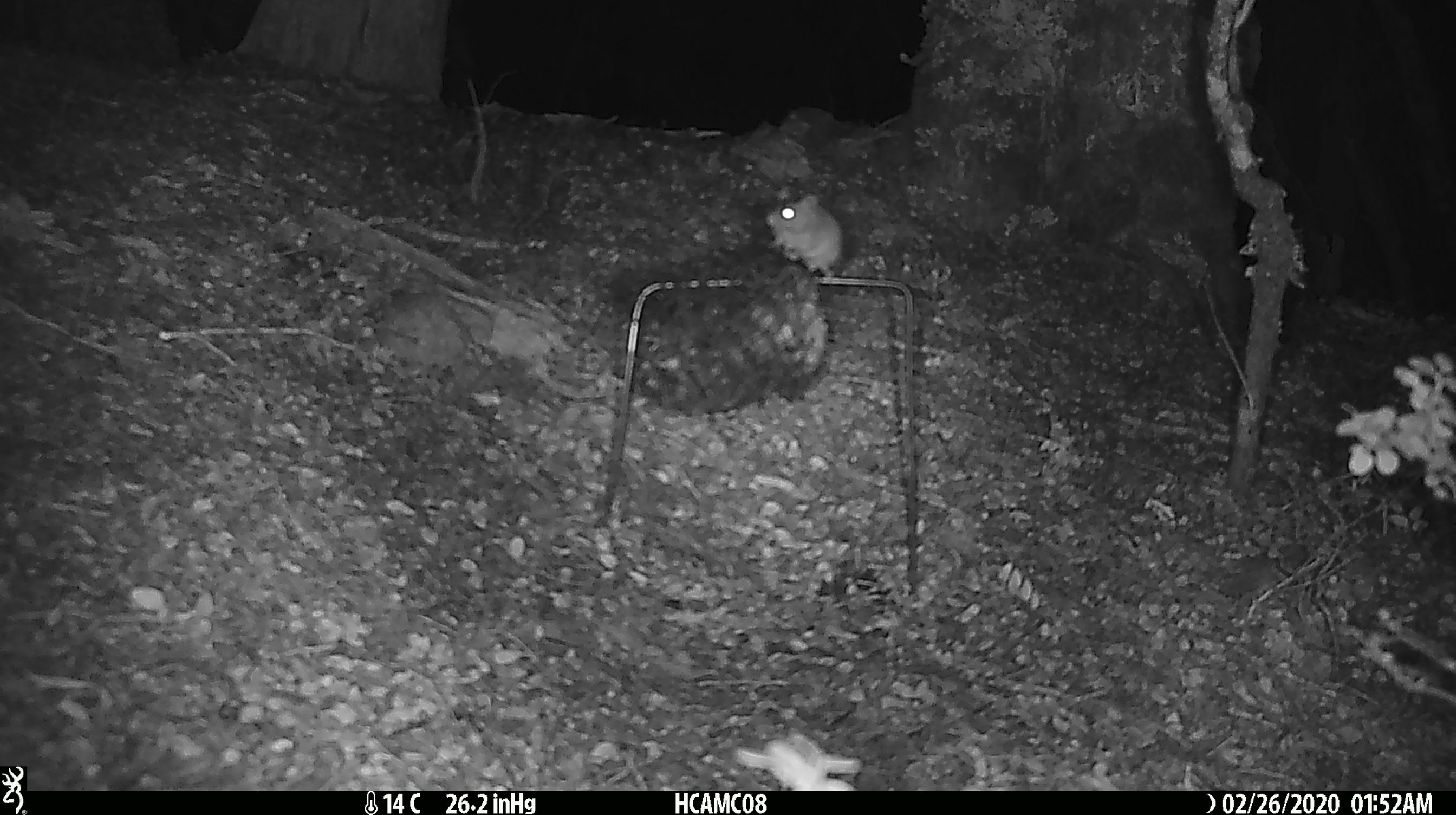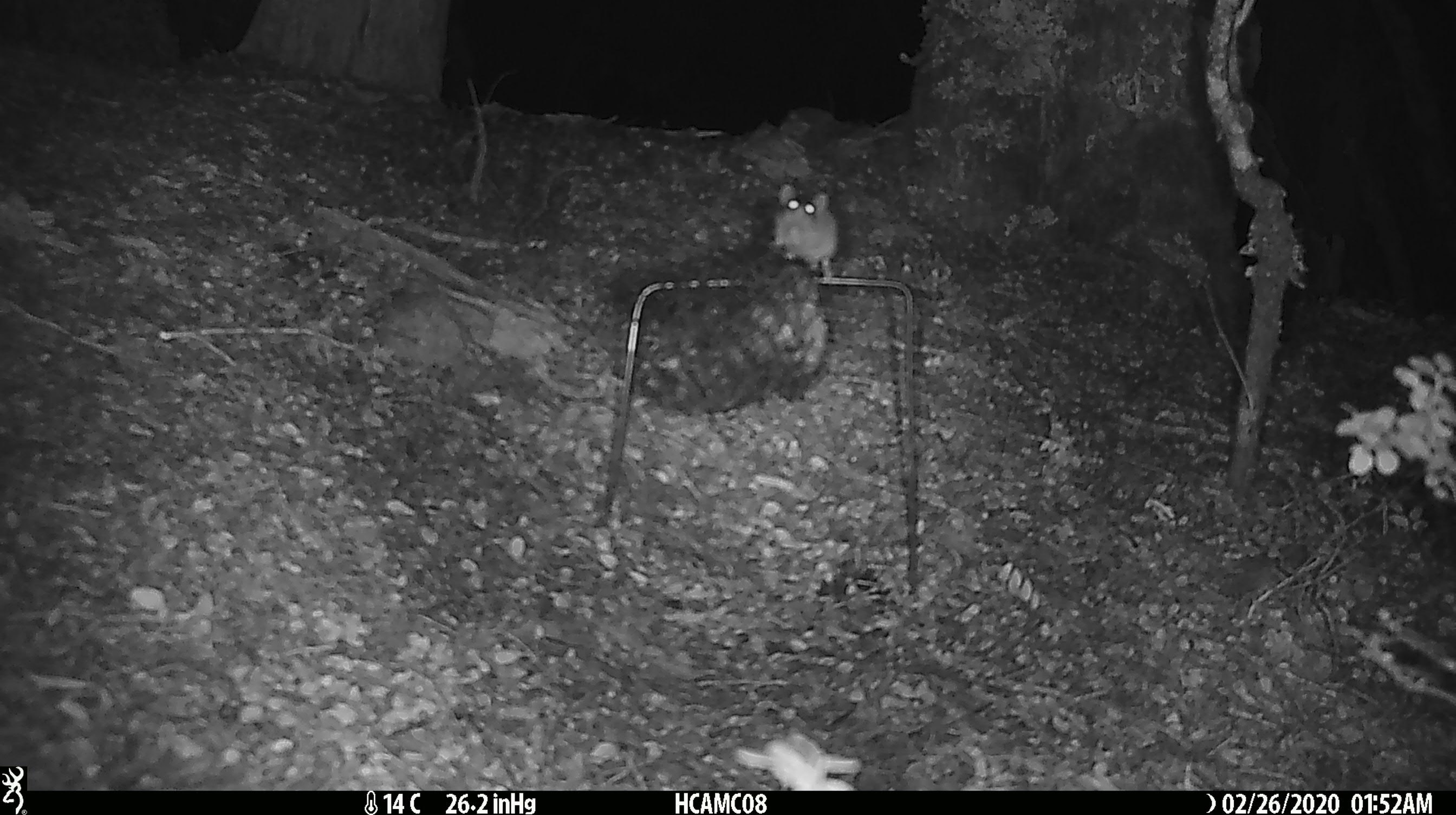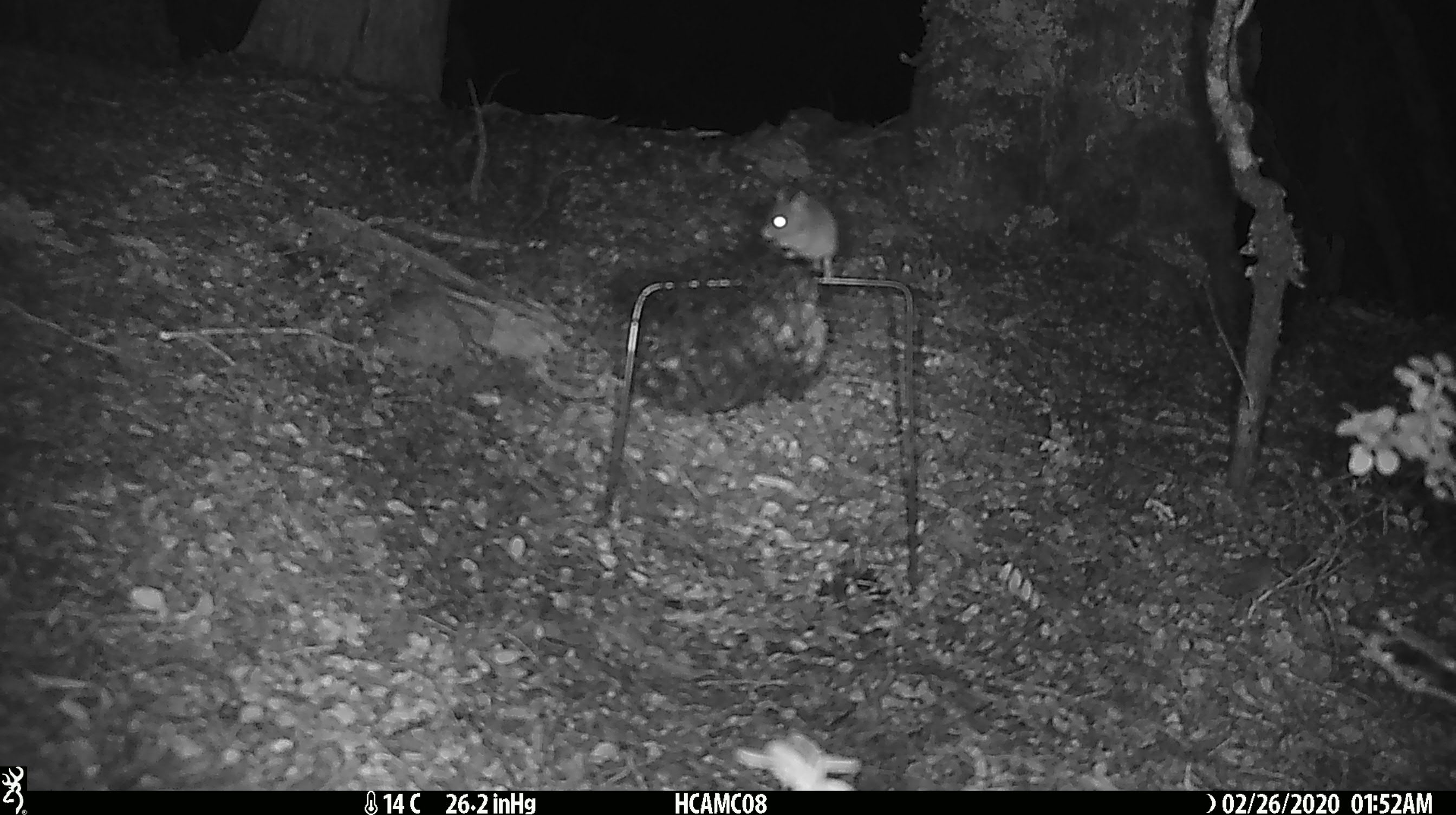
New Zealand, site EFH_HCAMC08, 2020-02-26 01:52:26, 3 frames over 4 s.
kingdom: Animalia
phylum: Chordata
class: Mammalia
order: Rodentia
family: Muridae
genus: Mus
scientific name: Mus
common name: mouse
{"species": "mouse (Mus)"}